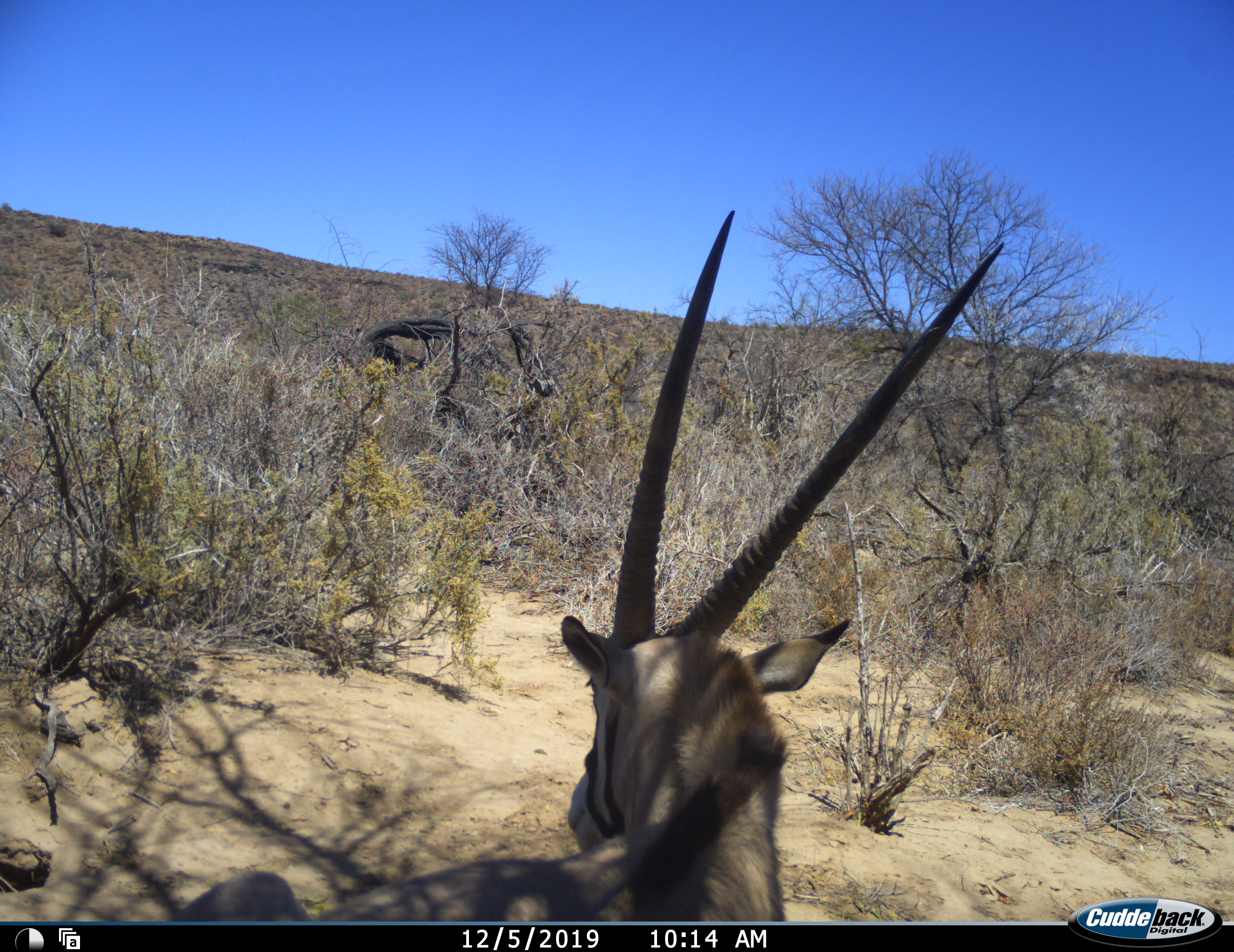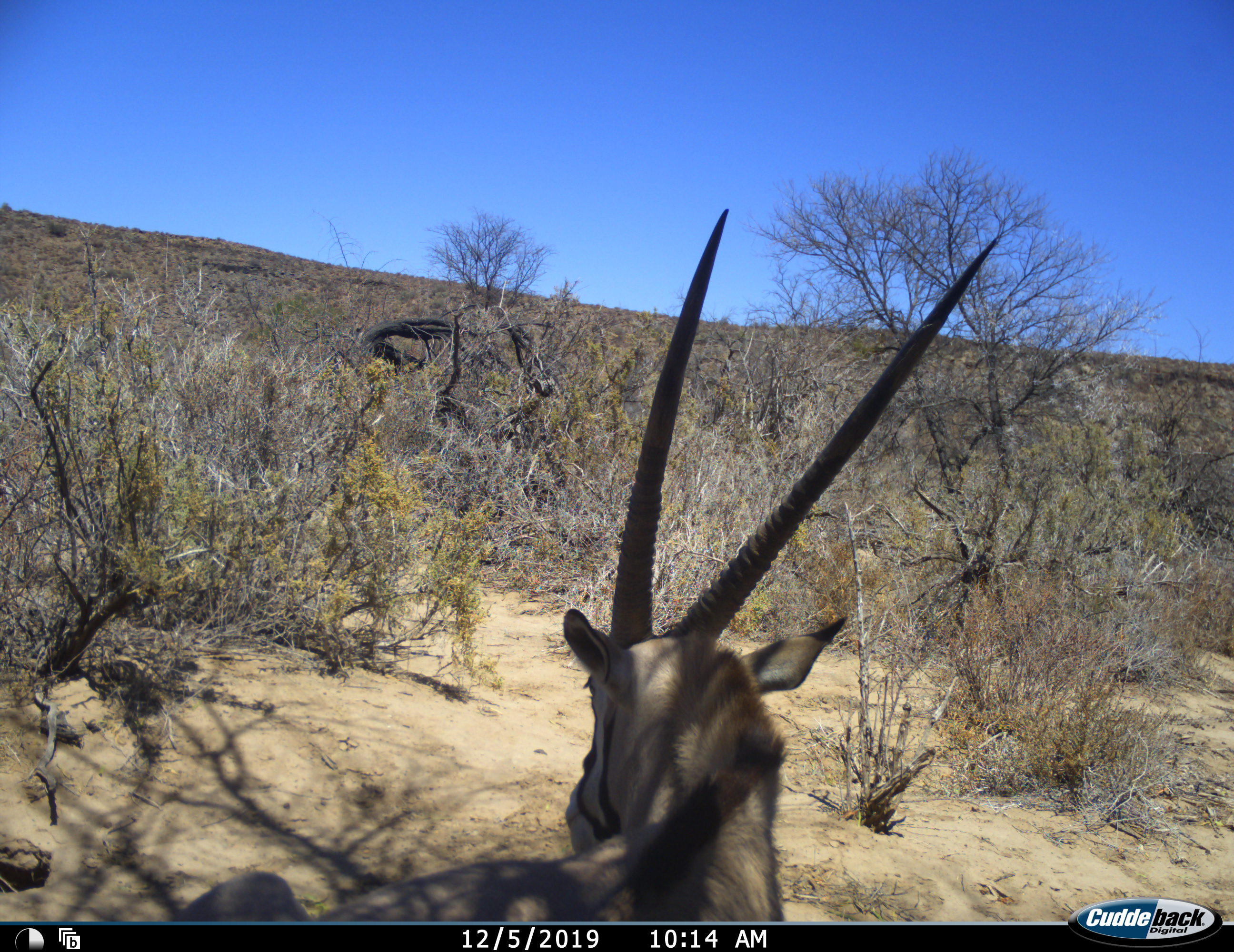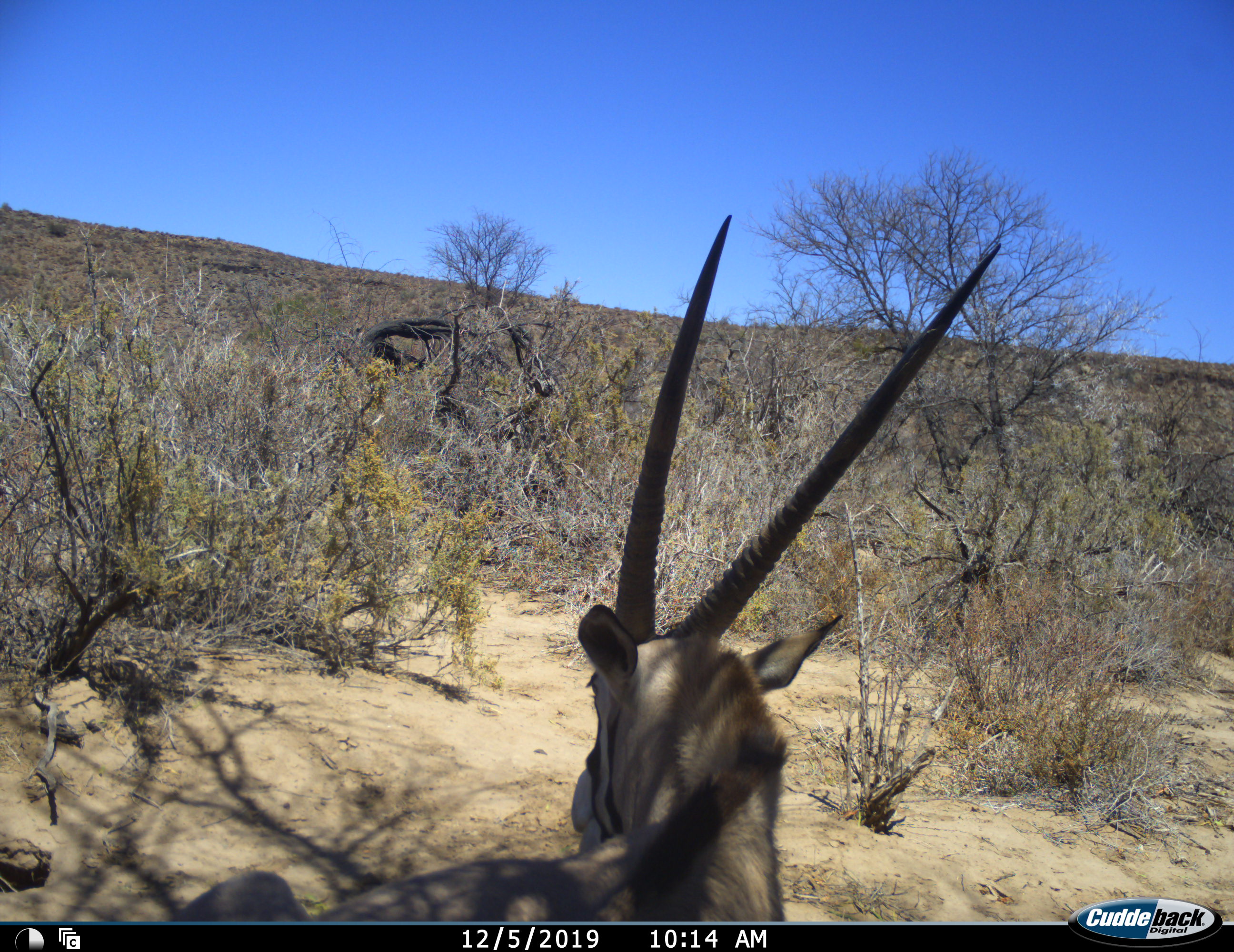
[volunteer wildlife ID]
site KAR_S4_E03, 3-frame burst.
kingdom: Animalia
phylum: Chordata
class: Mammalia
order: Artiodactyla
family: Bovidae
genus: Oryx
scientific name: Oryx gazella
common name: gemsbok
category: oryx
Oryx (gemsbok) (Oryx gazella), count 1. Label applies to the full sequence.